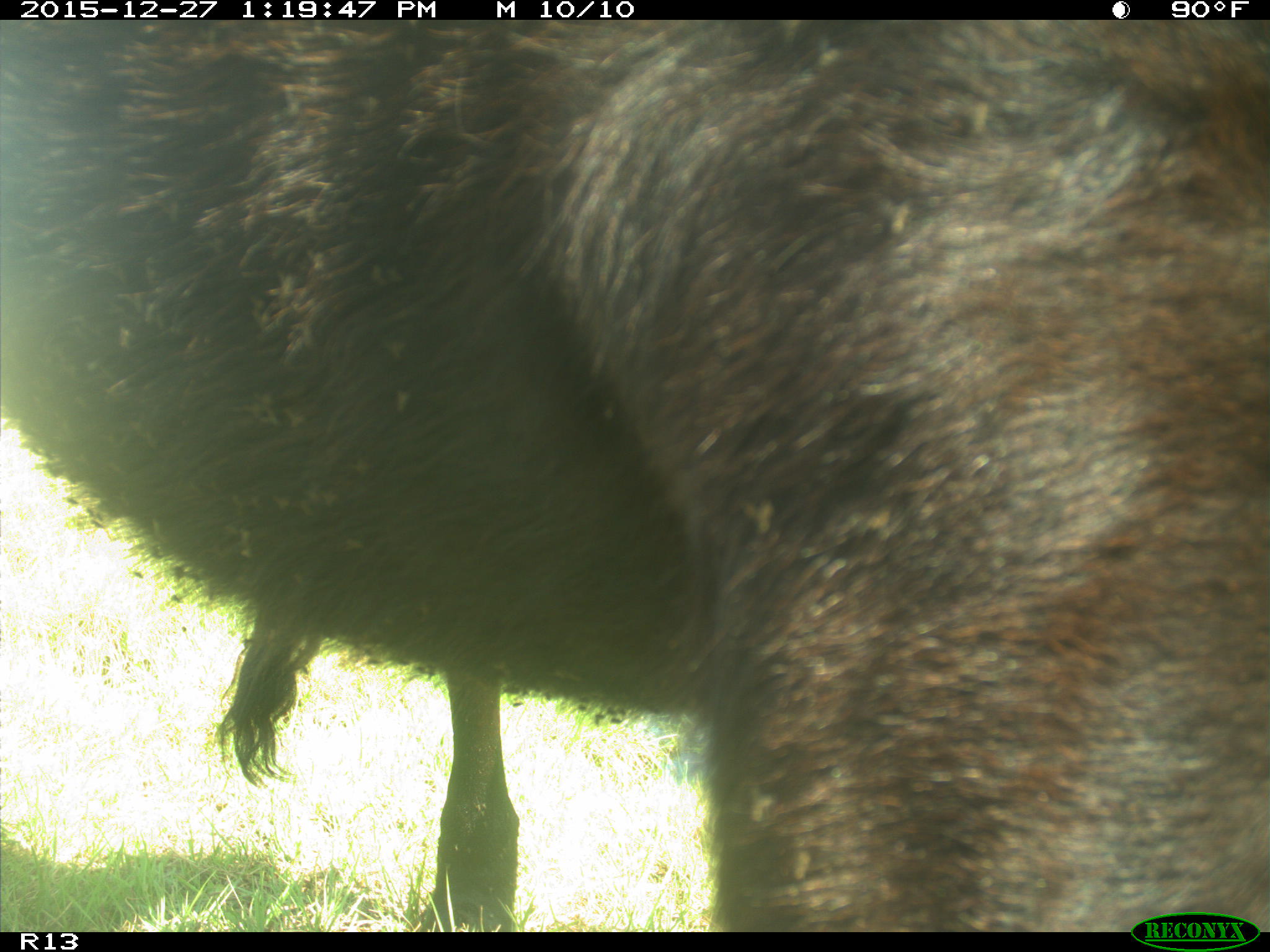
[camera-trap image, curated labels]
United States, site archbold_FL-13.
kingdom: Animalia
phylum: Chordata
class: Mammalia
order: Artiodactyla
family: Bovidae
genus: Bos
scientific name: Bos taurus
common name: domestic cow